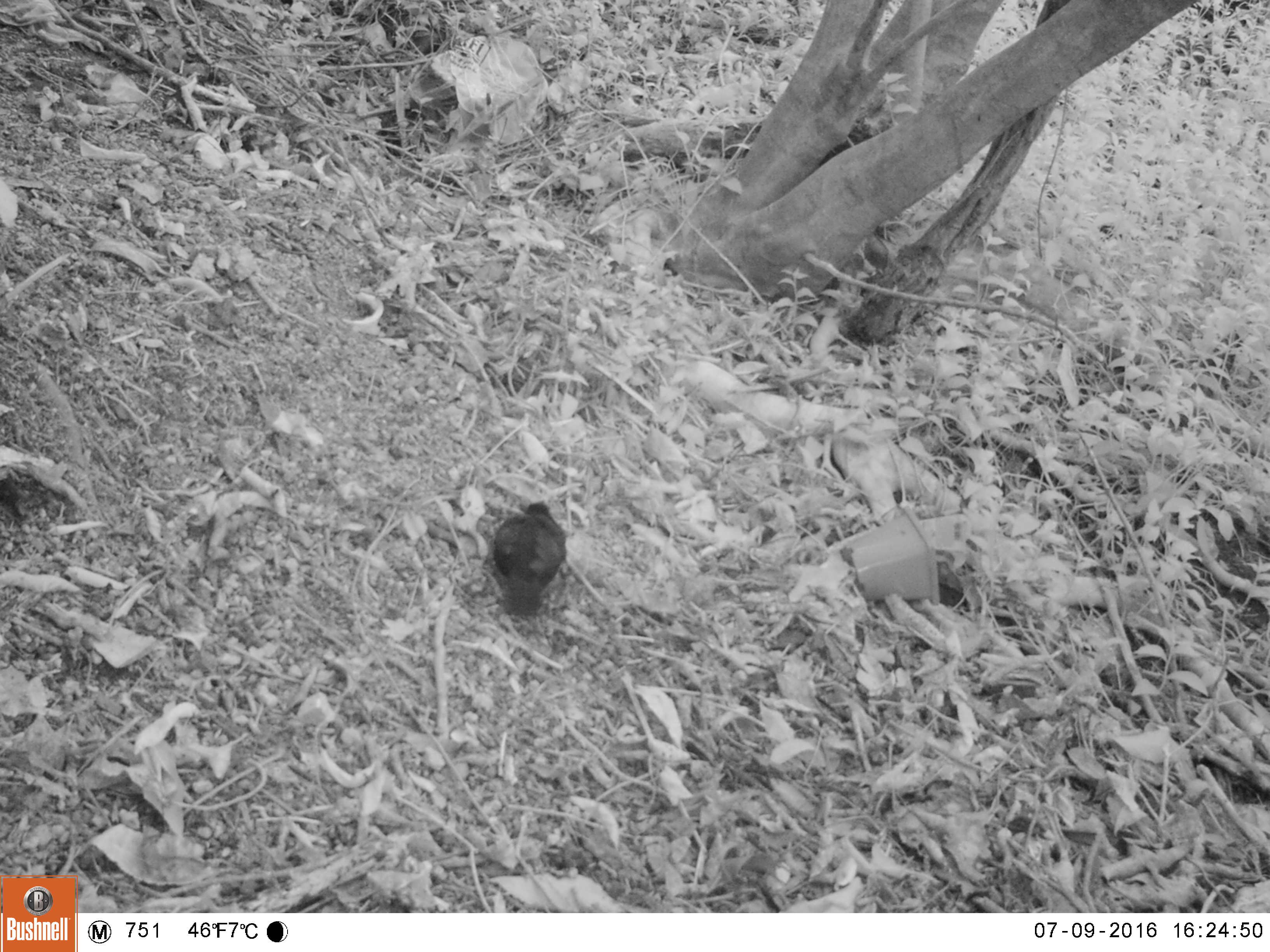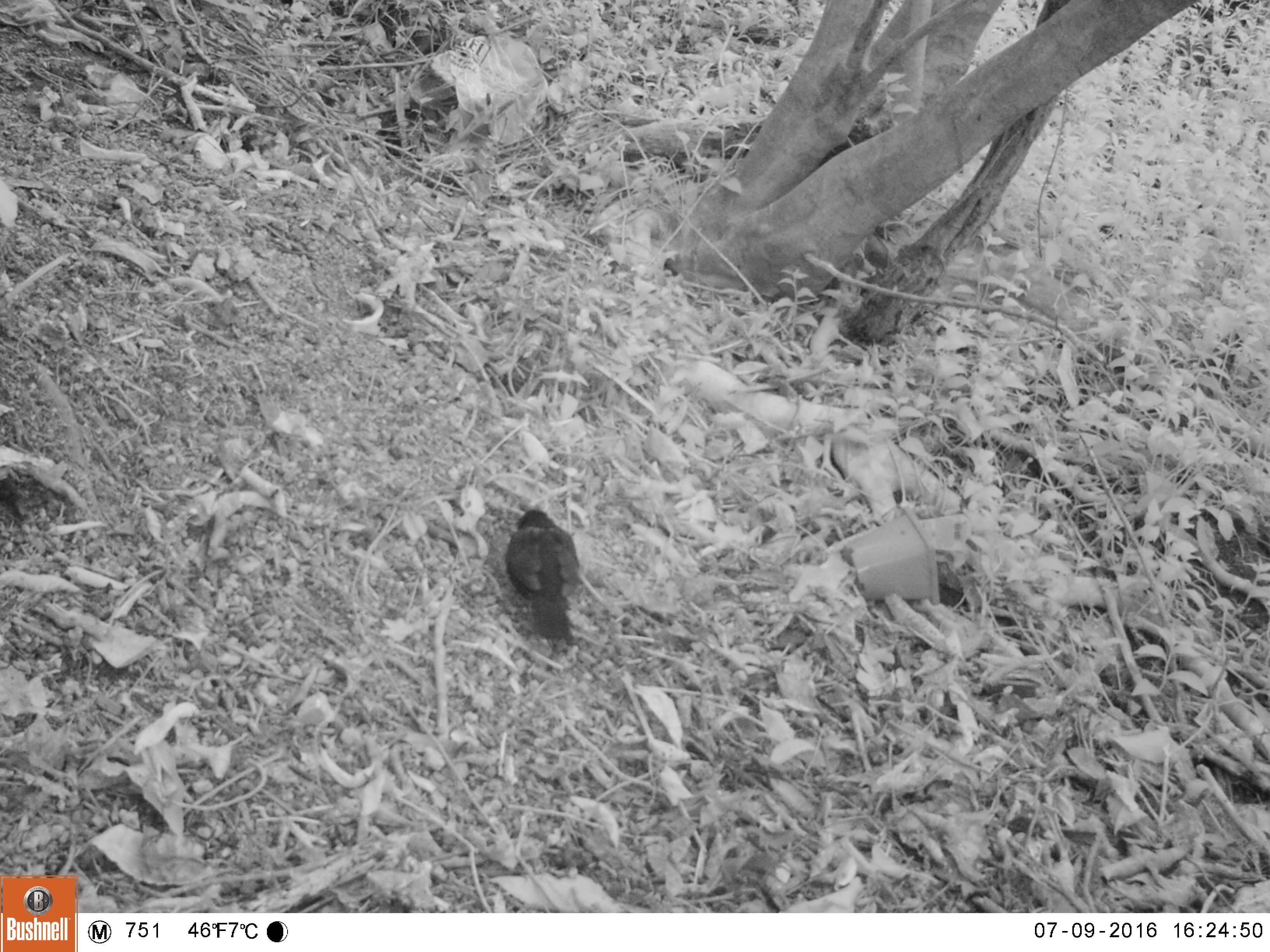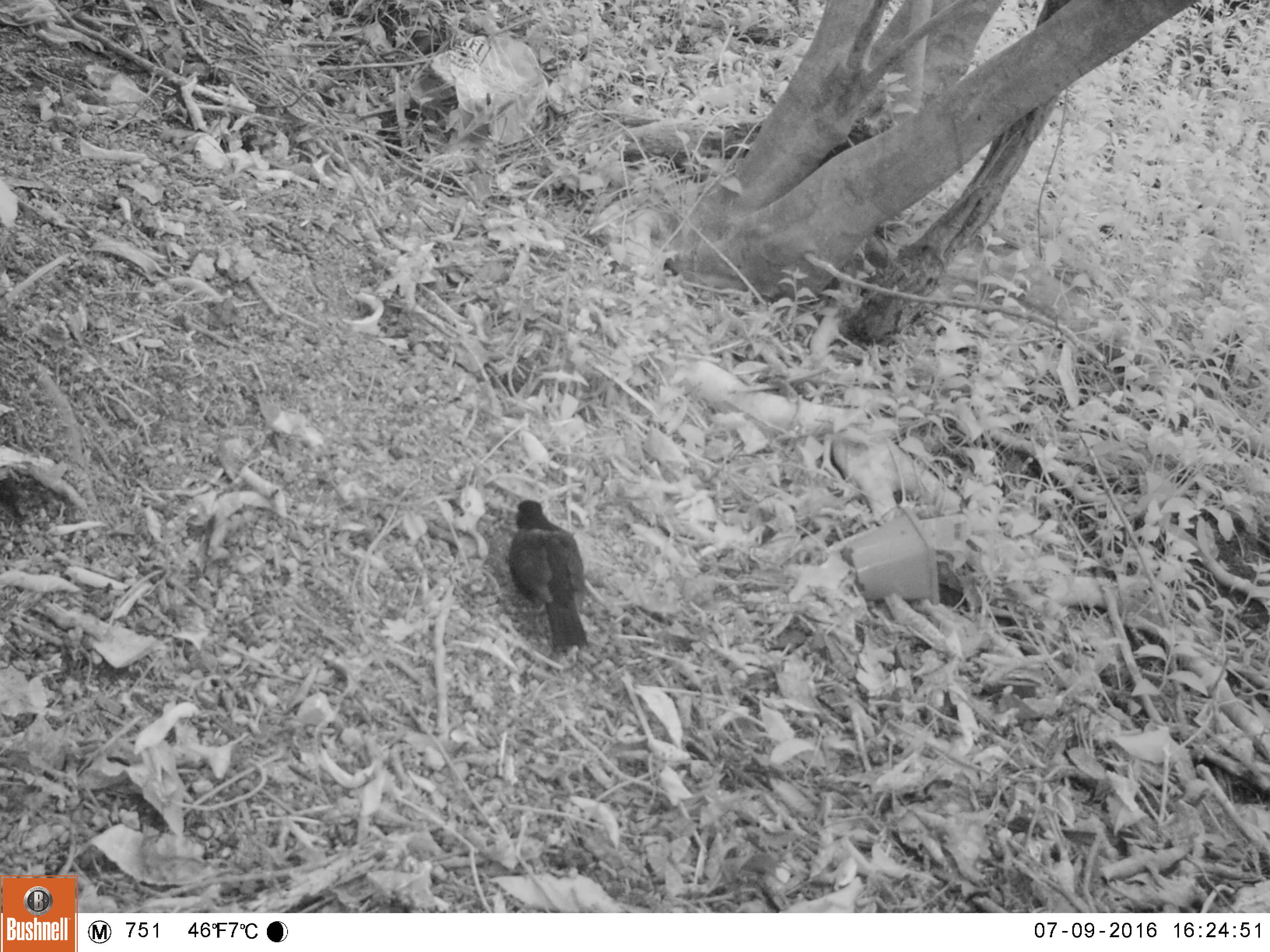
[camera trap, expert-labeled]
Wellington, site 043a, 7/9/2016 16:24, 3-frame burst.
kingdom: Animalia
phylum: Chordata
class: Aves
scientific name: Aves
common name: bird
Bird (Aves).